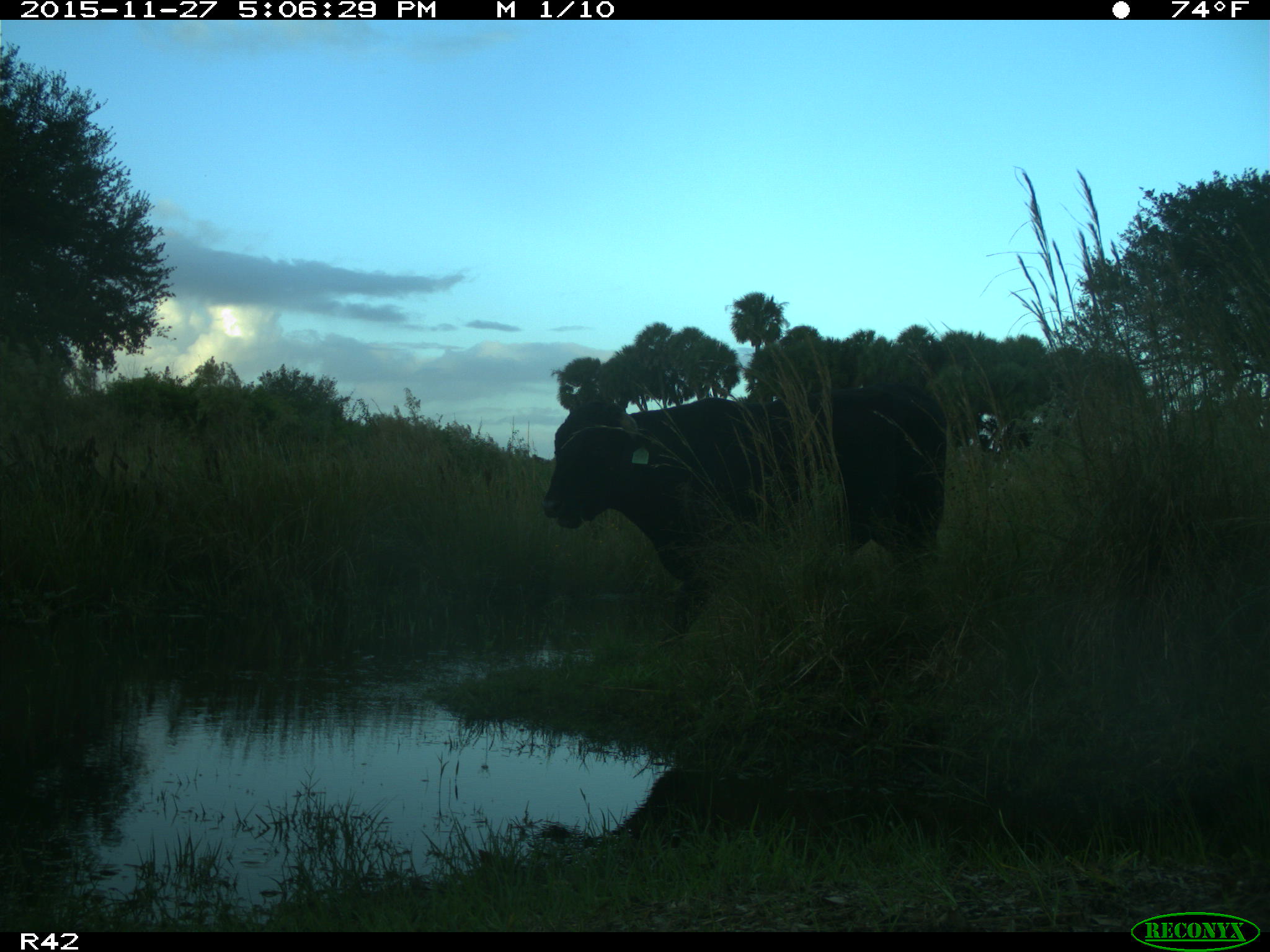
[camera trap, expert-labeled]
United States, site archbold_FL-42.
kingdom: Animalia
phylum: Chordata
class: Mammalia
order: Artiodactyla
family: Bovidae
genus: Bos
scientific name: Bos taurus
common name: domestic cow